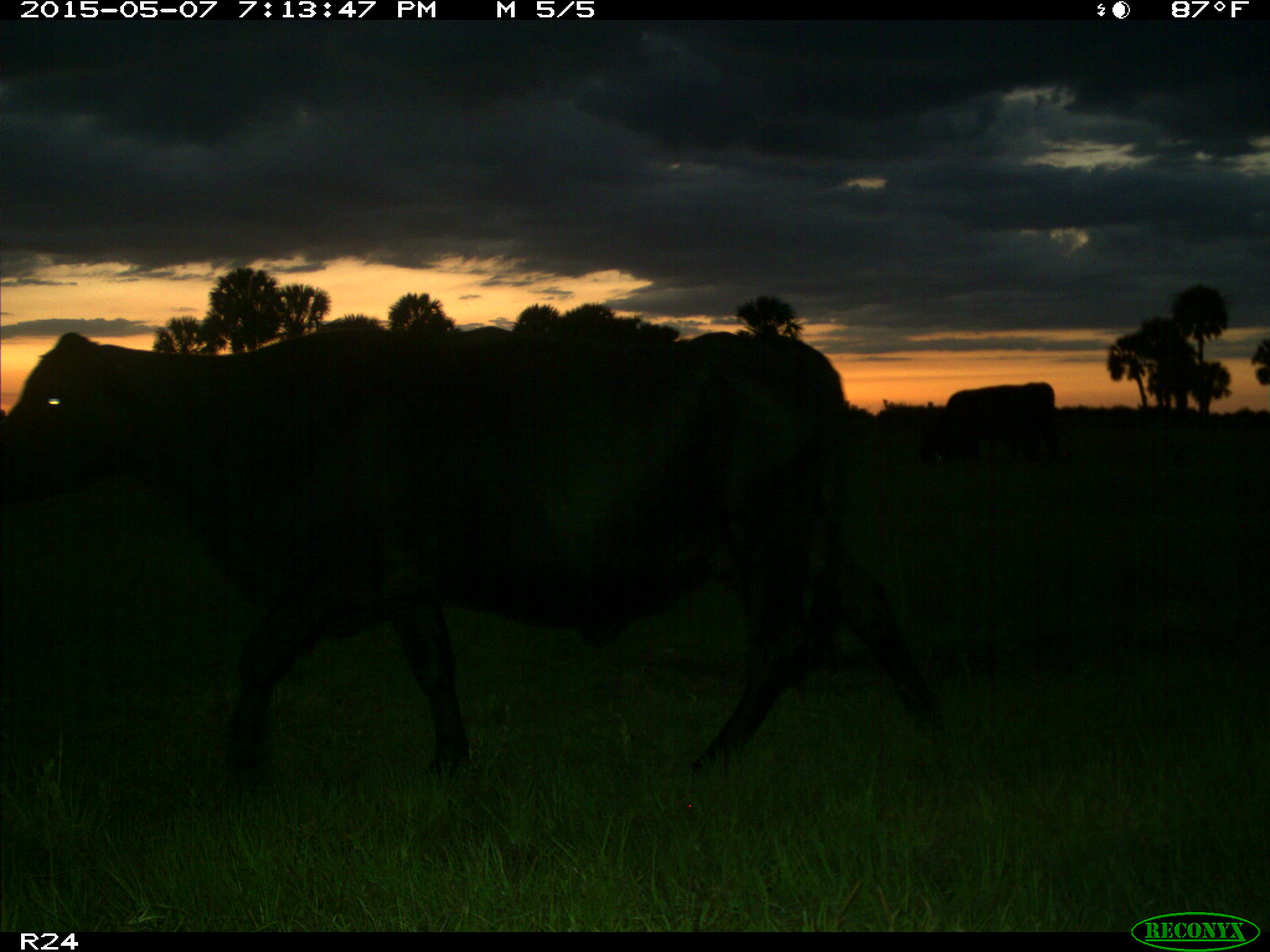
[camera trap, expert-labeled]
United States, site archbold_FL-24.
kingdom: Animalia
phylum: Chordata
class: Mammalia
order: Artiodactyla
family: Bovidae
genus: Bos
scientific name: Bos taurus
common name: domestic cow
Bos taurus (domestic cow).